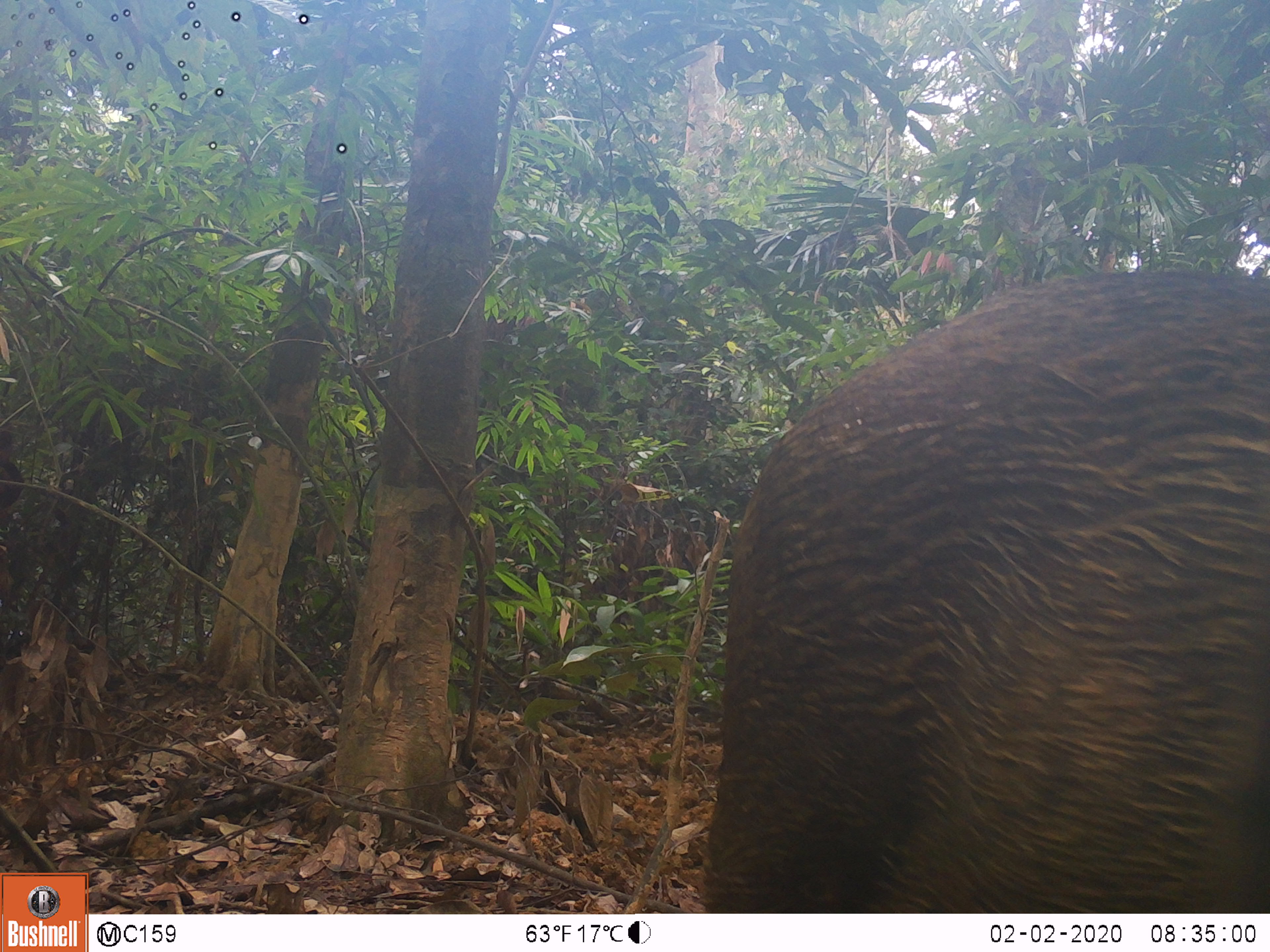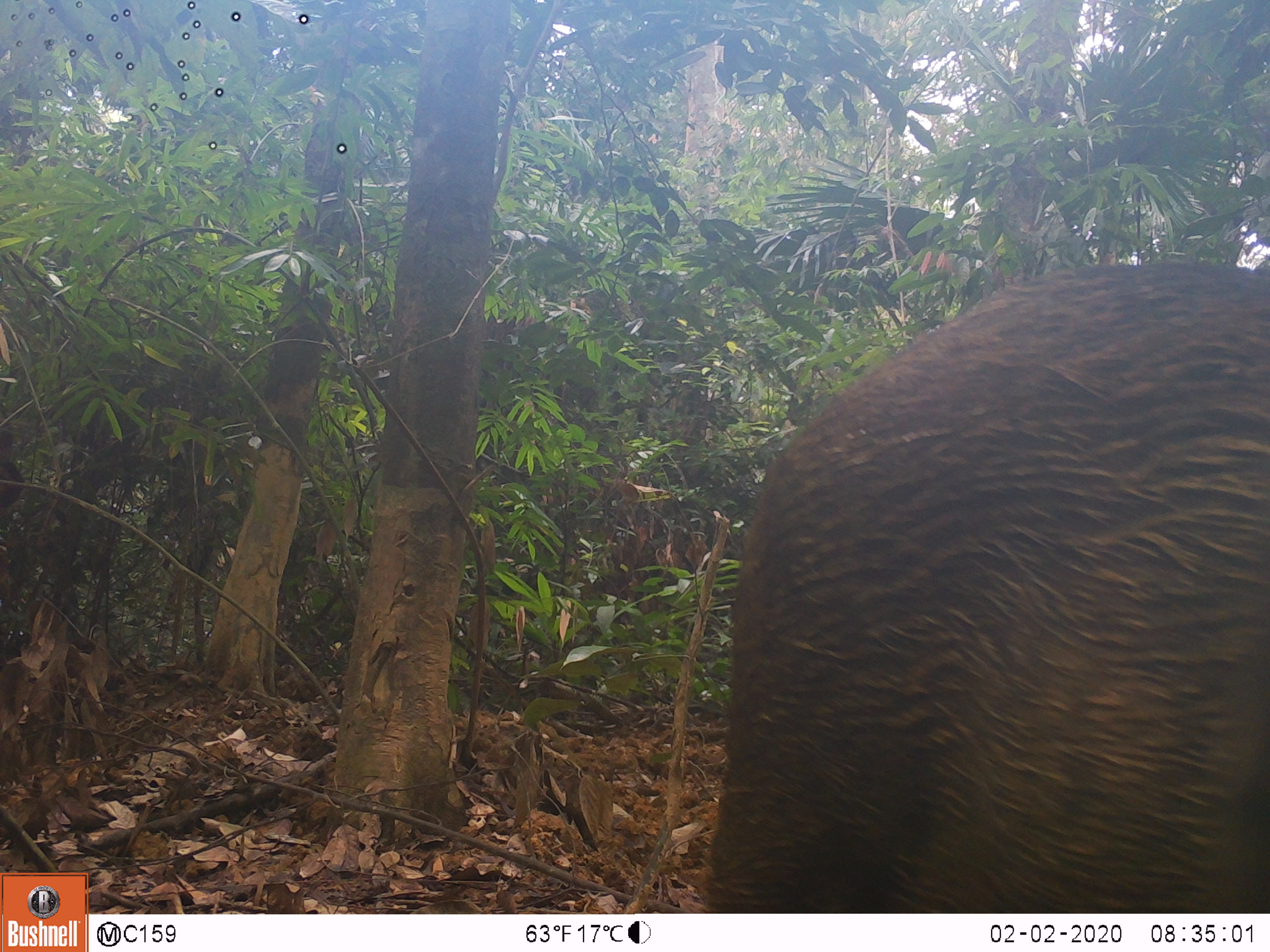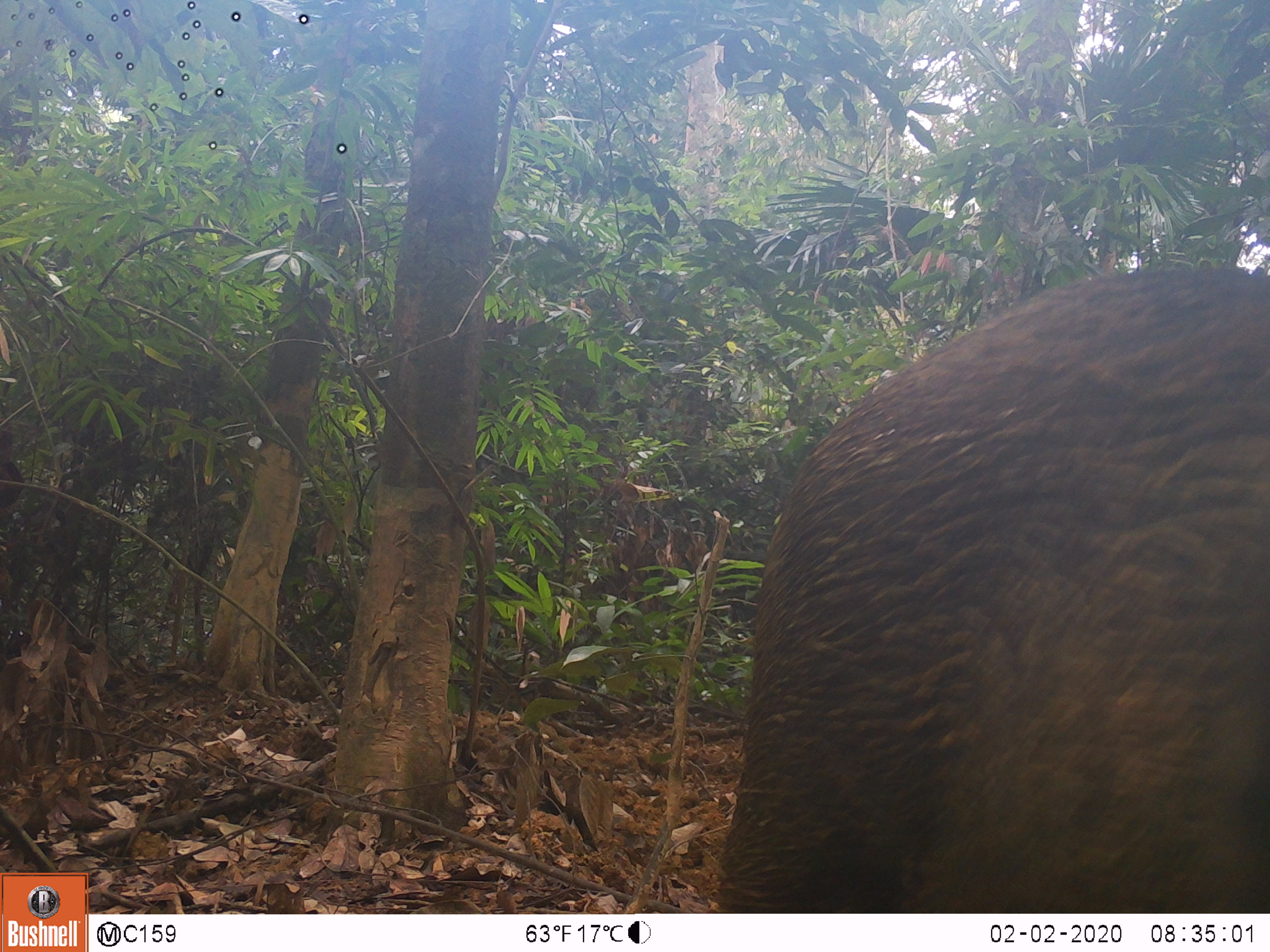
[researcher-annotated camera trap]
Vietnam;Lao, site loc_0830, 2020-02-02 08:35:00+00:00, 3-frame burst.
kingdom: Animalia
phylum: Chordata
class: Mammalia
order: Artiodactyla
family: Suidae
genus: Sus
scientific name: Sus scrofa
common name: eurasian wild pig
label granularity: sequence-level